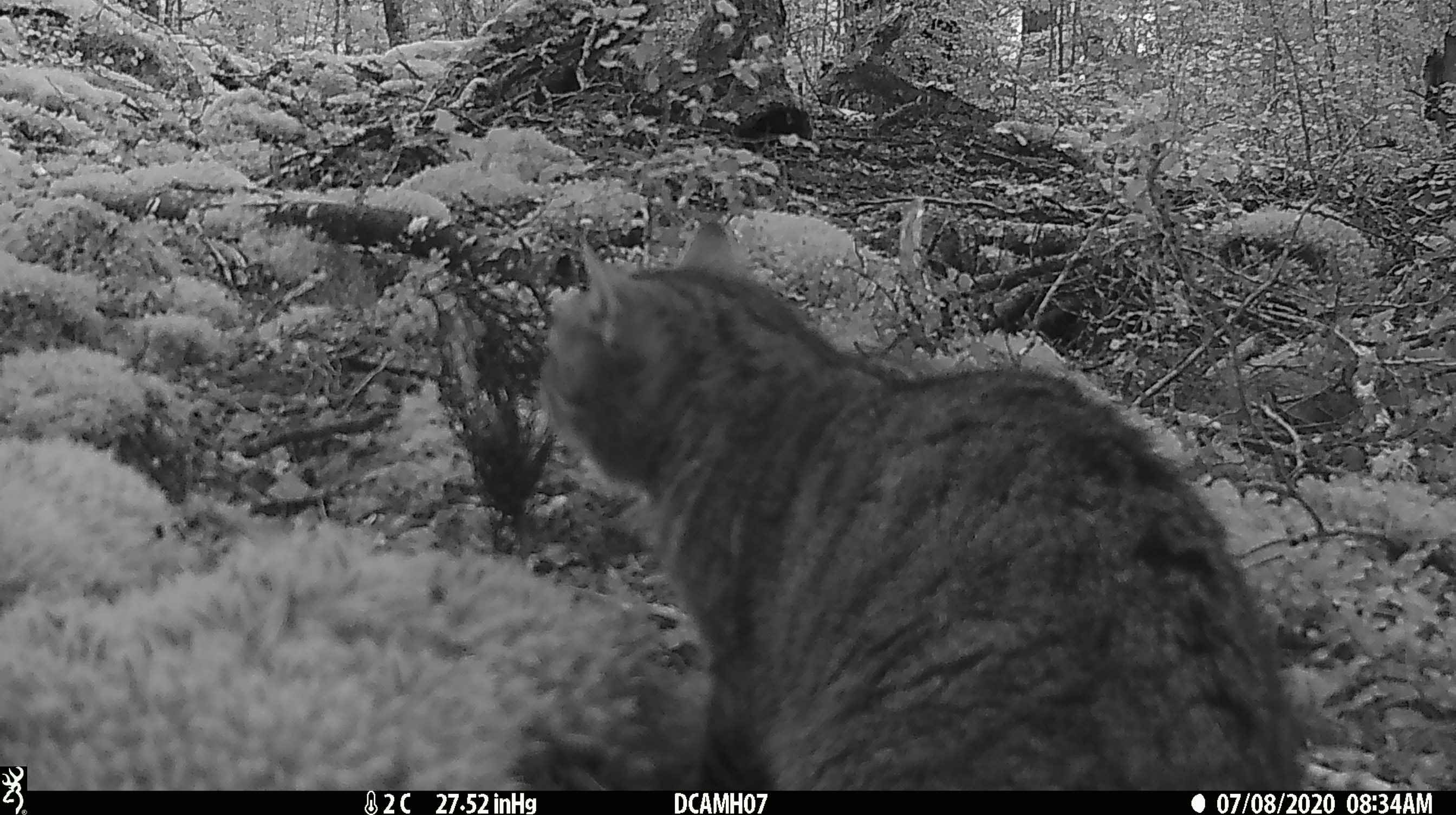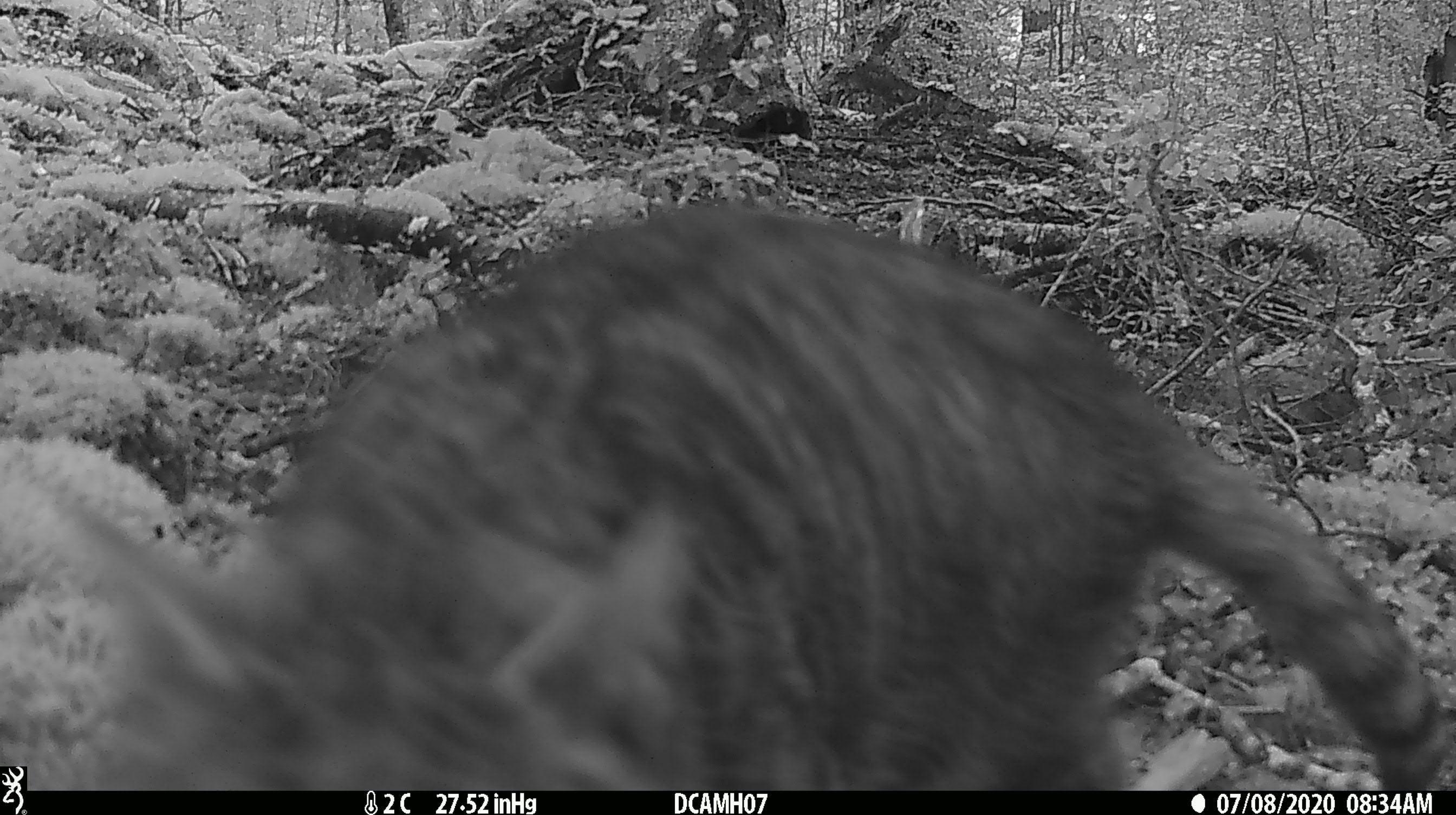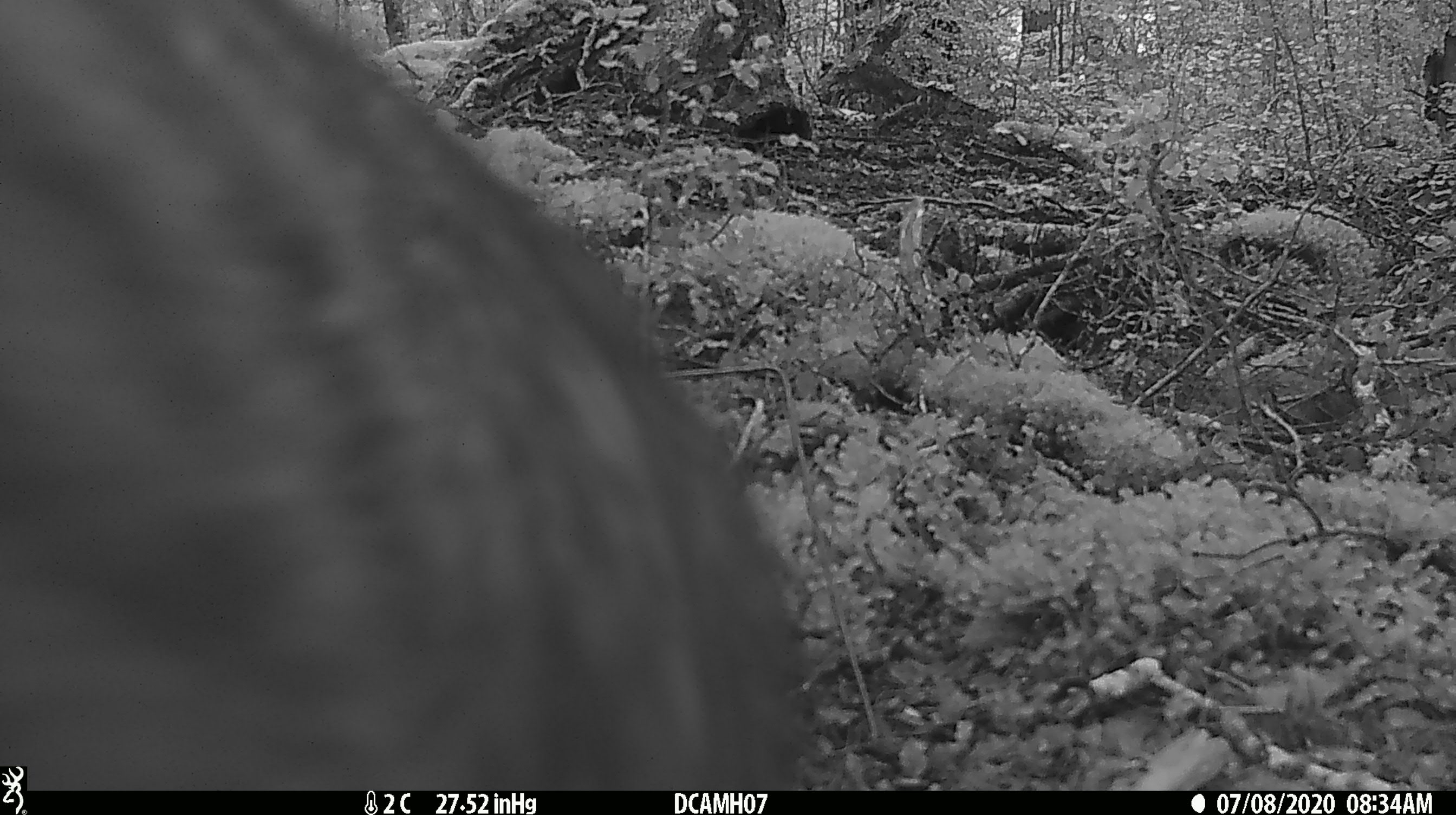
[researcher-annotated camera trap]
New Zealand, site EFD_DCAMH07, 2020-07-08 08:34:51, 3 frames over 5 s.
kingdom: Animalia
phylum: Chordata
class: Mammalia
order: Carnivora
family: Felidae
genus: Felis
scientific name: Felis catus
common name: domestic cat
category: cat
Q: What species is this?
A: Cat (domestic cat) (Felis catus).